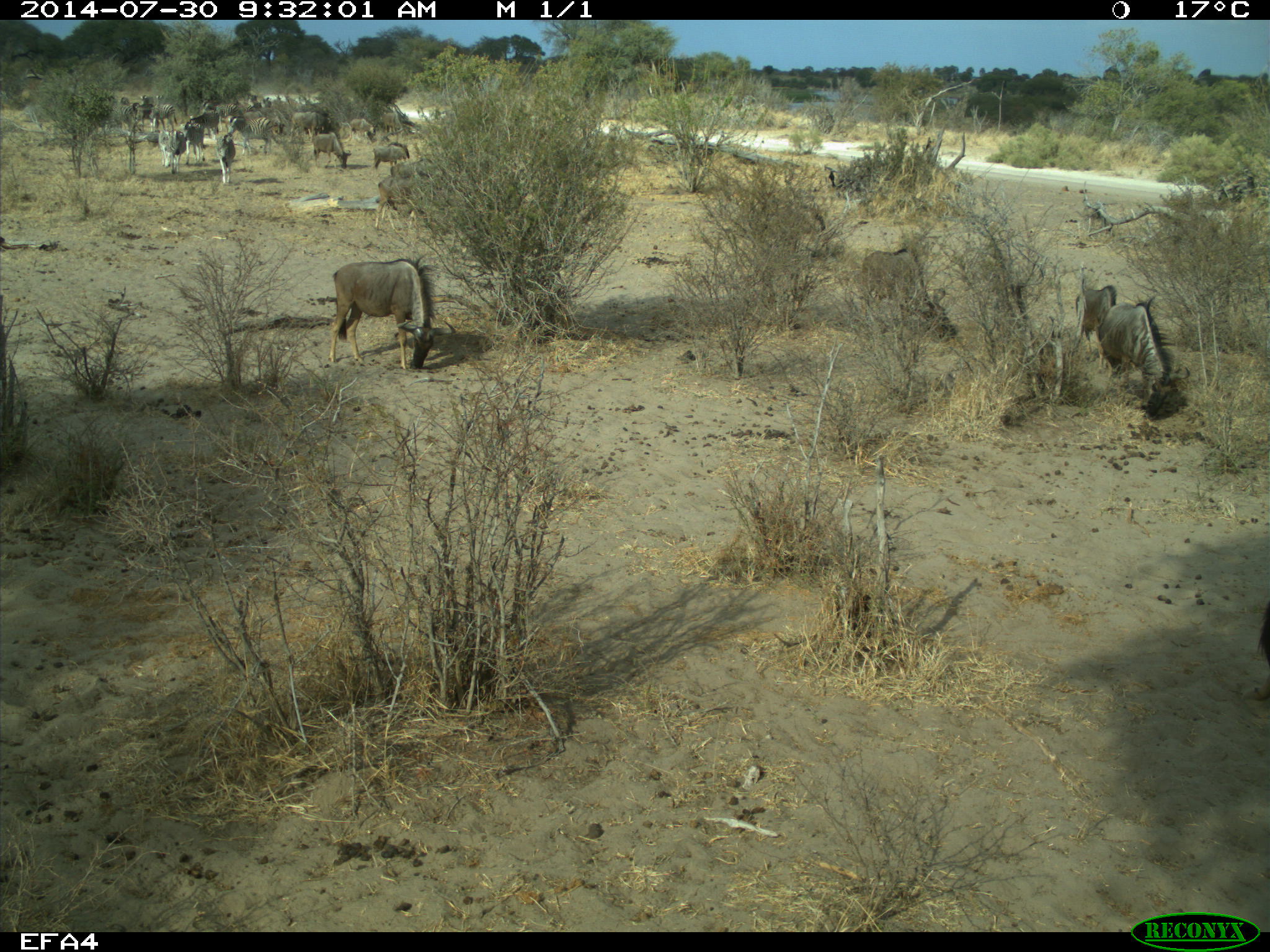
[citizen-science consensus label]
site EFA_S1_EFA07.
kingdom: Animalia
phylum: Chordata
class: Mammalia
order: Artiodactyla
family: Bovidae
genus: Connochaetes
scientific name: Connochaetes taurinus taurinus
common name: blue wildebeest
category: wildebeestblue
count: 11-50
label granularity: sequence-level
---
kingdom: Animalia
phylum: Chordata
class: Mammalia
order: Perissodactyla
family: Equidae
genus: Equus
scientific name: Equus quagga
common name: plains zebra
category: zebraplains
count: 11-50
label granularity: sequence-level